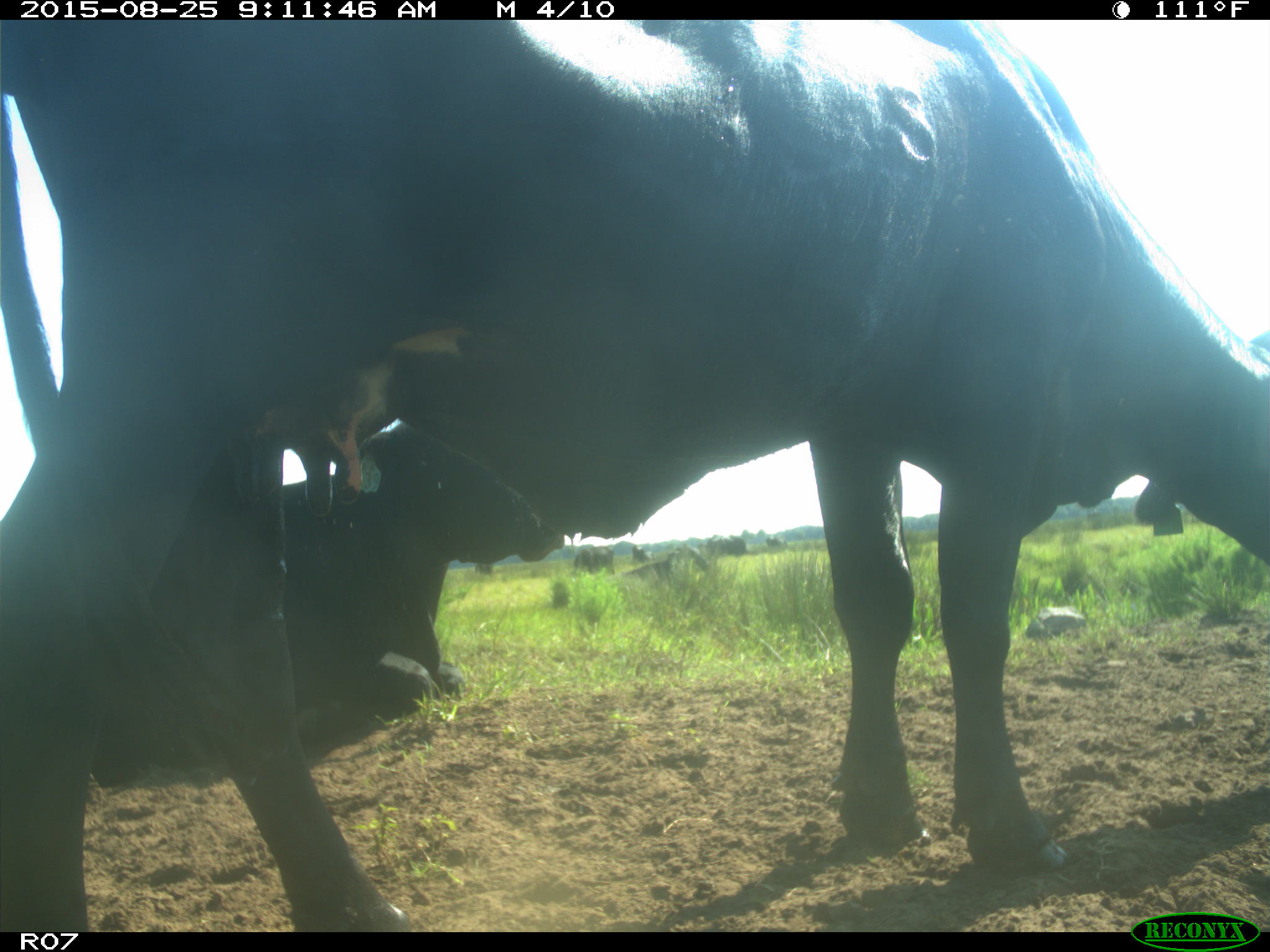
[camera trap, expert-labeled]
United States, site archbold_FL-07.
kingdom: Animalia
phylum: Chordata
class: Mammalia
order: Artiodactyla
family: Bovidae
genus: Bos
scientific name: Bos taurus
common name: domestic cow